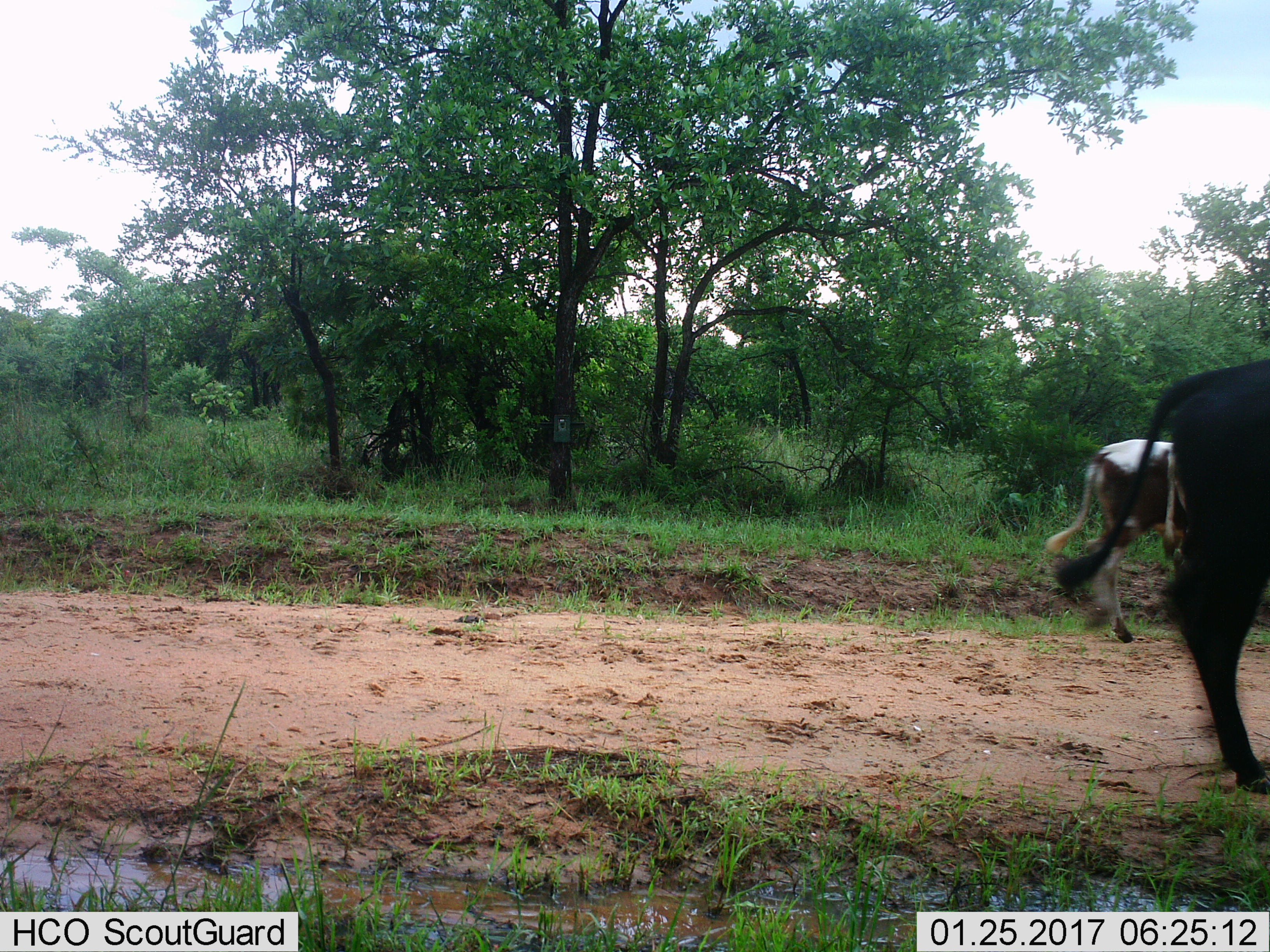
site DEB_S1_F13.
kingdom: Animalia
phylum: Chordata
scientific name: Vertebrata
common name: domestic animal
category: domesticanimal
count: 2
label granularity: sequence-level